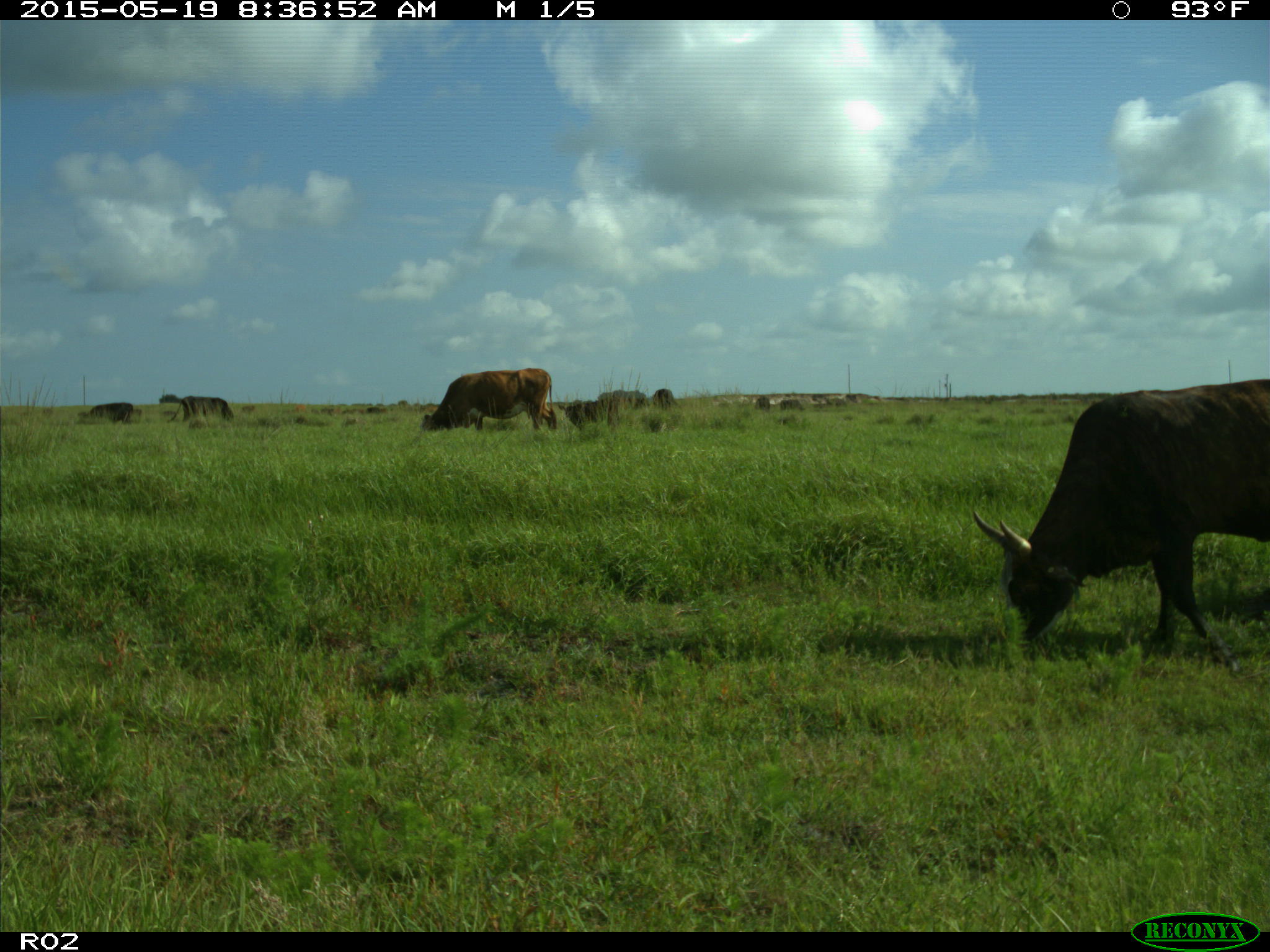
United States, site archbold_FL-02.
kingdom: Animalia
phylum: Chordata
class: Mammalia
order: Artiodactyla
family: Bovidae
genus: Bos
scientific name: Bos taurus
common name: domestic cow